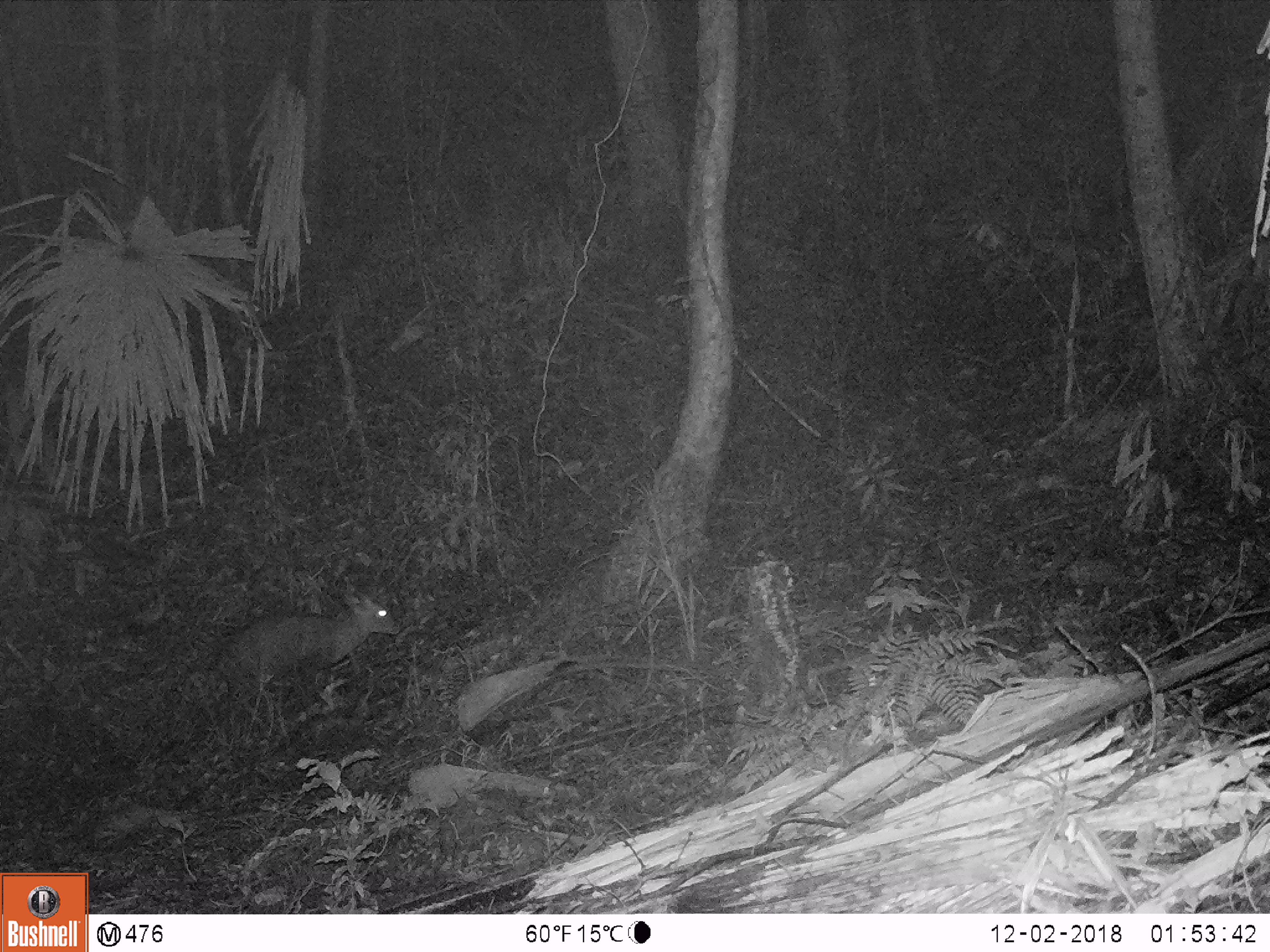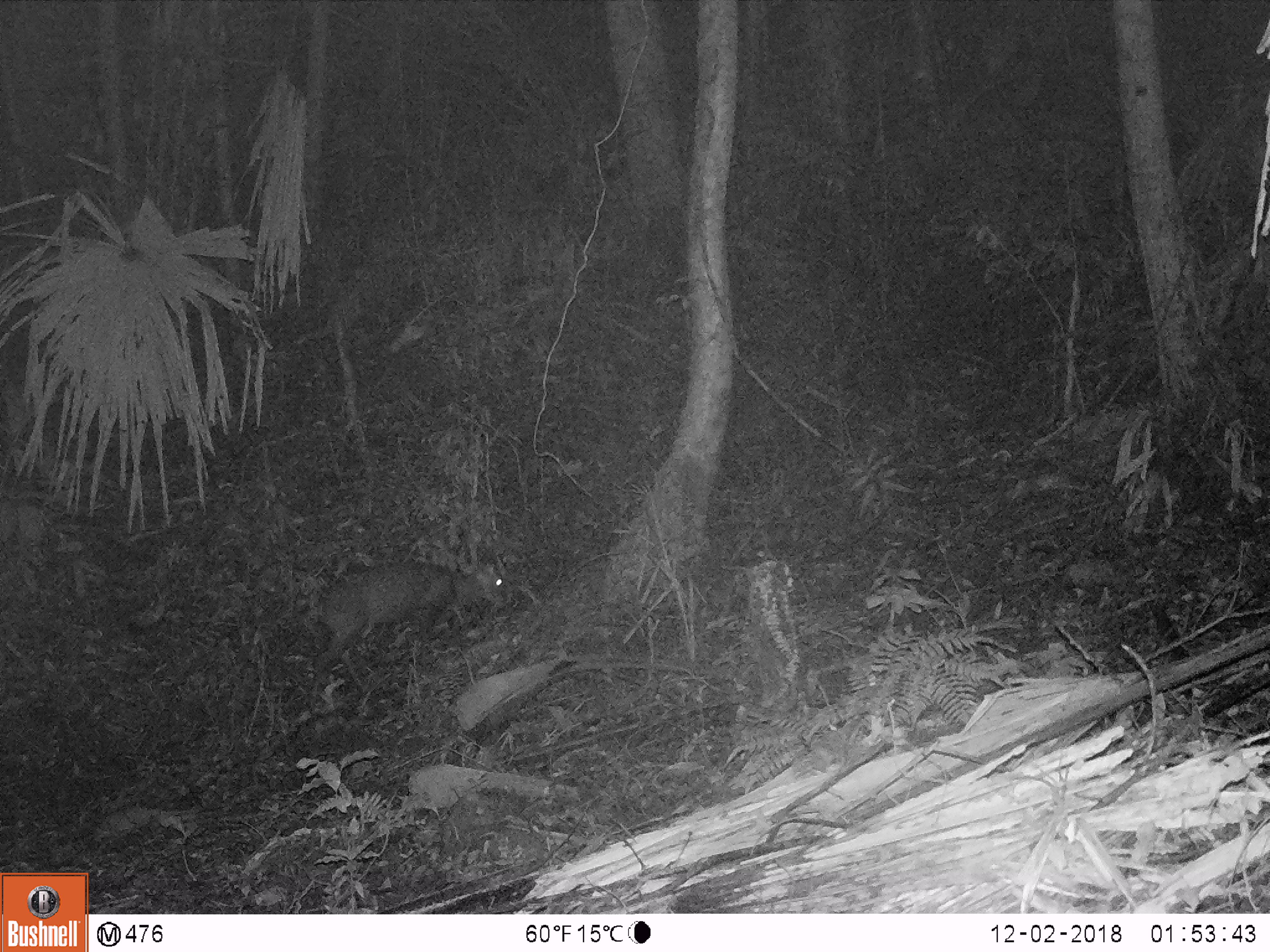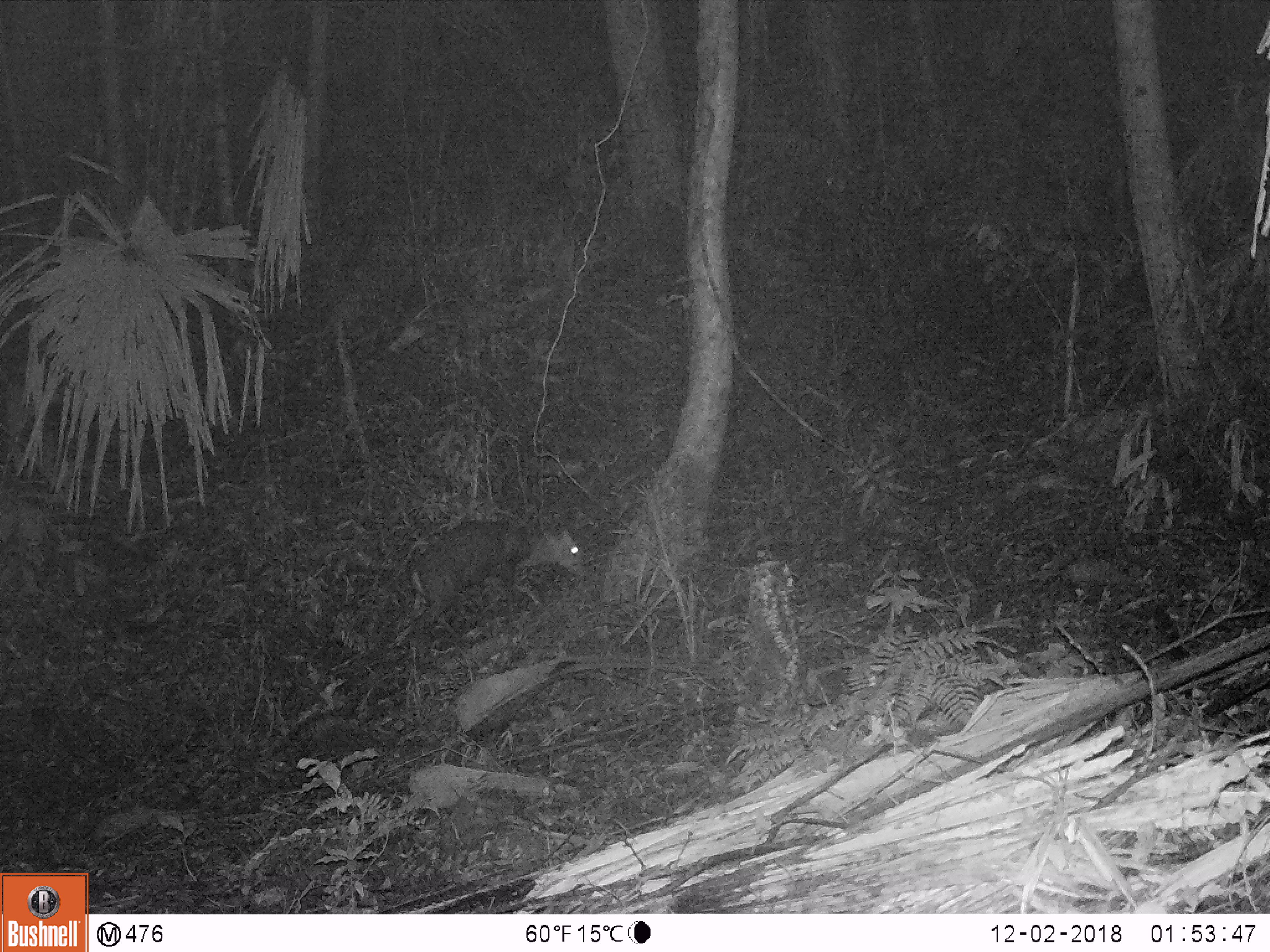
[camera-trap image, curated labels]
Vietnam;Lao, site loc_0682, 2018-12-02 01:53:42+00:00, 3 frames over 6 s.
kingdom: Animalia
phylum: Chordata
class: Mammalia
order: Artiodactyla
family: Cervidae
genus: Muntiacus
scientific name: Muntiacus rooseveltorum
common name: roosevelt's muntjac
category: roosevelts muntjac group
Roosevelts muntjac group (roosevelt's muntjac) (Muntiacus rooseveltorum). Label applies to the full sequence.